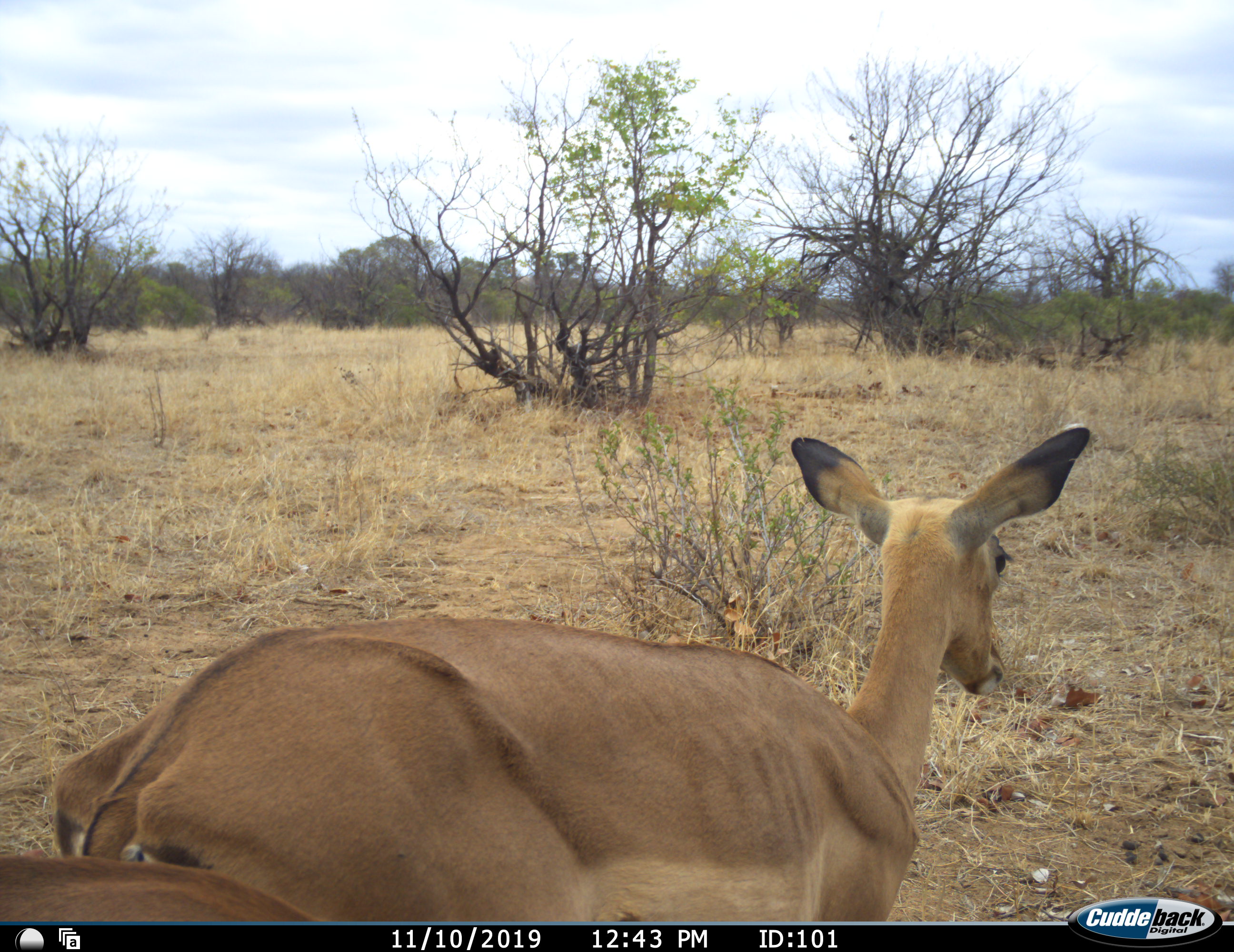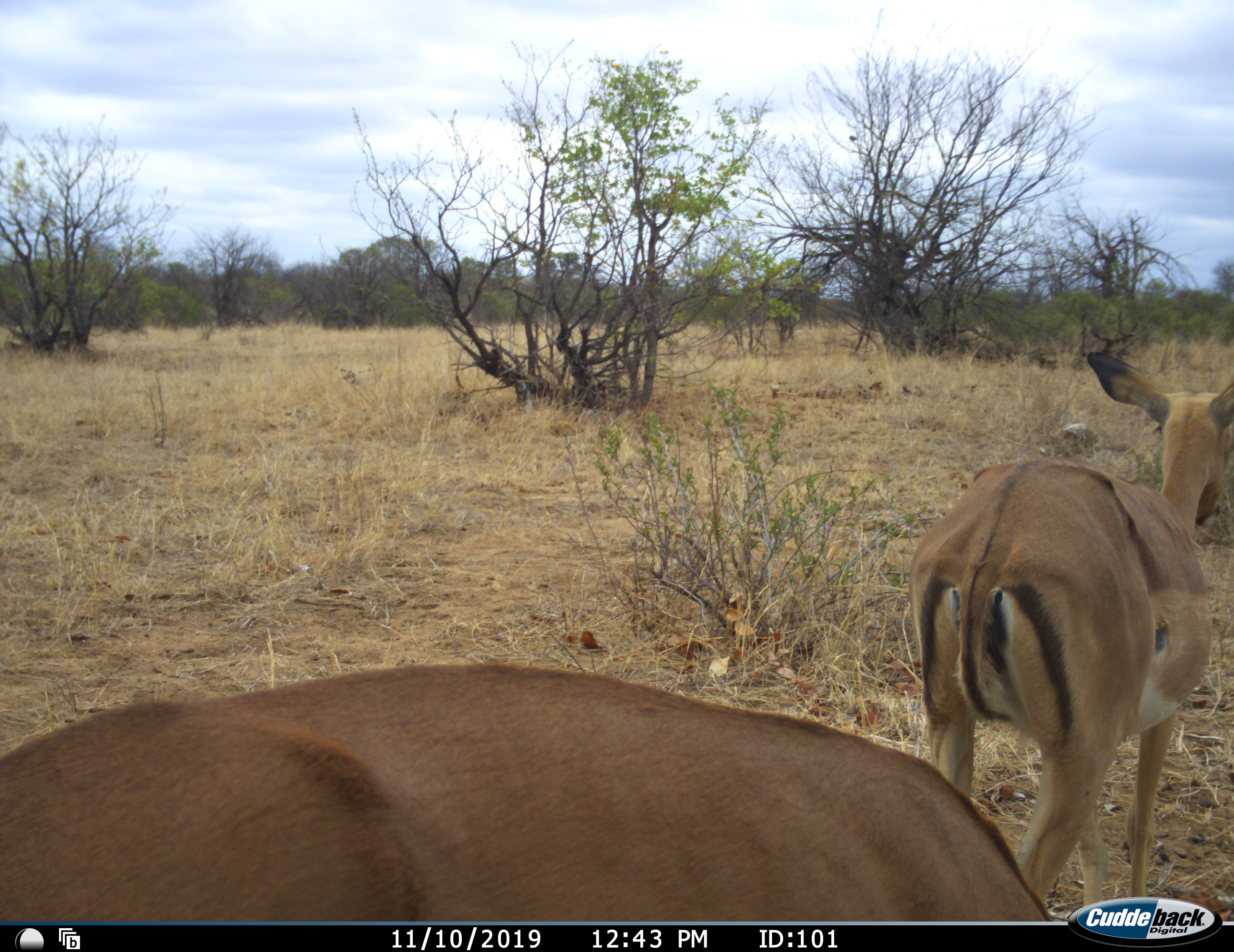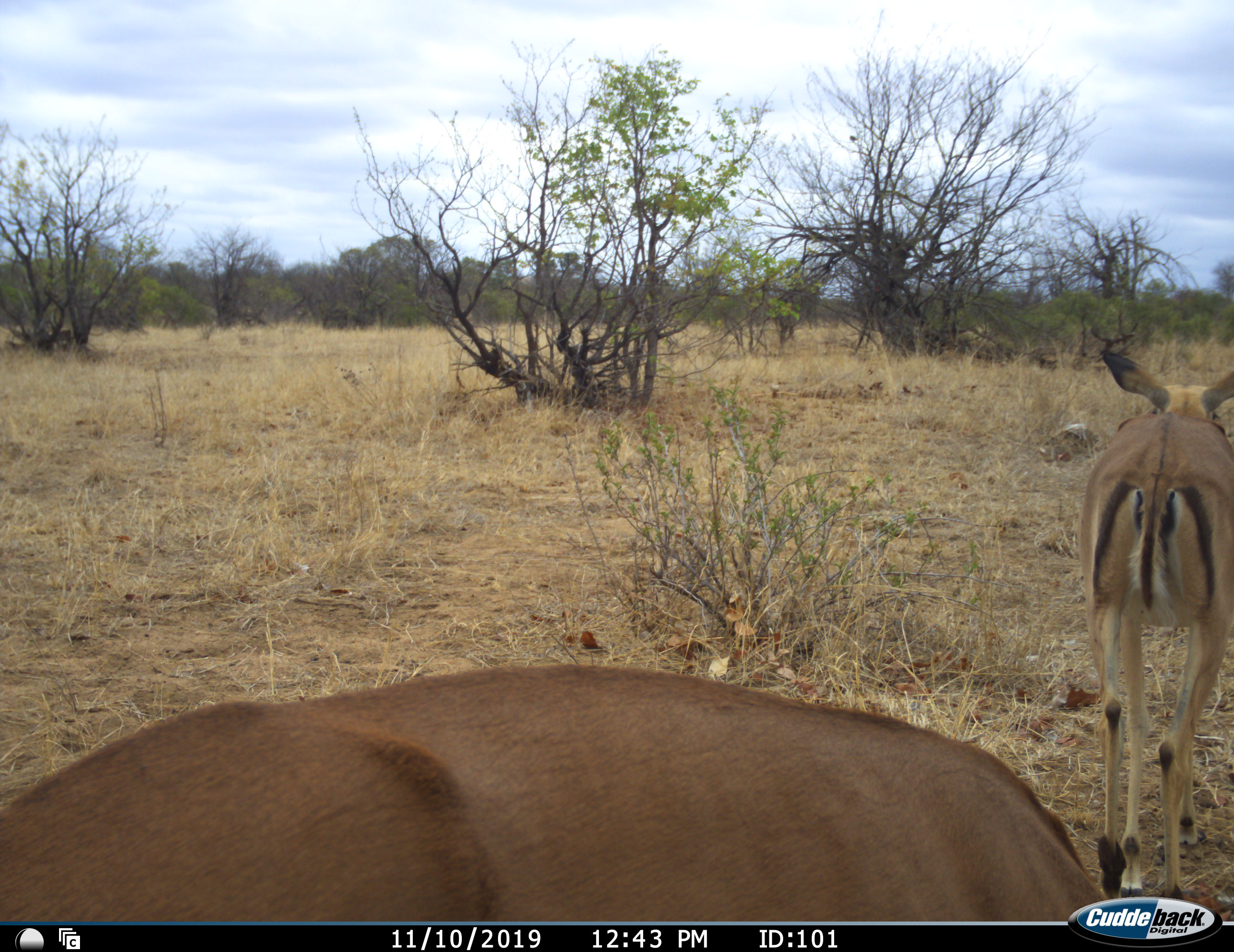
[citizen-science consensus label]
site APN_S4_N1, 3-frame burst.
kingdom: Animalia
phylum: Chordata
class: Mammalia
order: Artiodactyla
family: Bovidae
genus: Aepyceros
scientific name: Aepyceros melampus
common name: impala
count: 2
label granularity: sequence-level